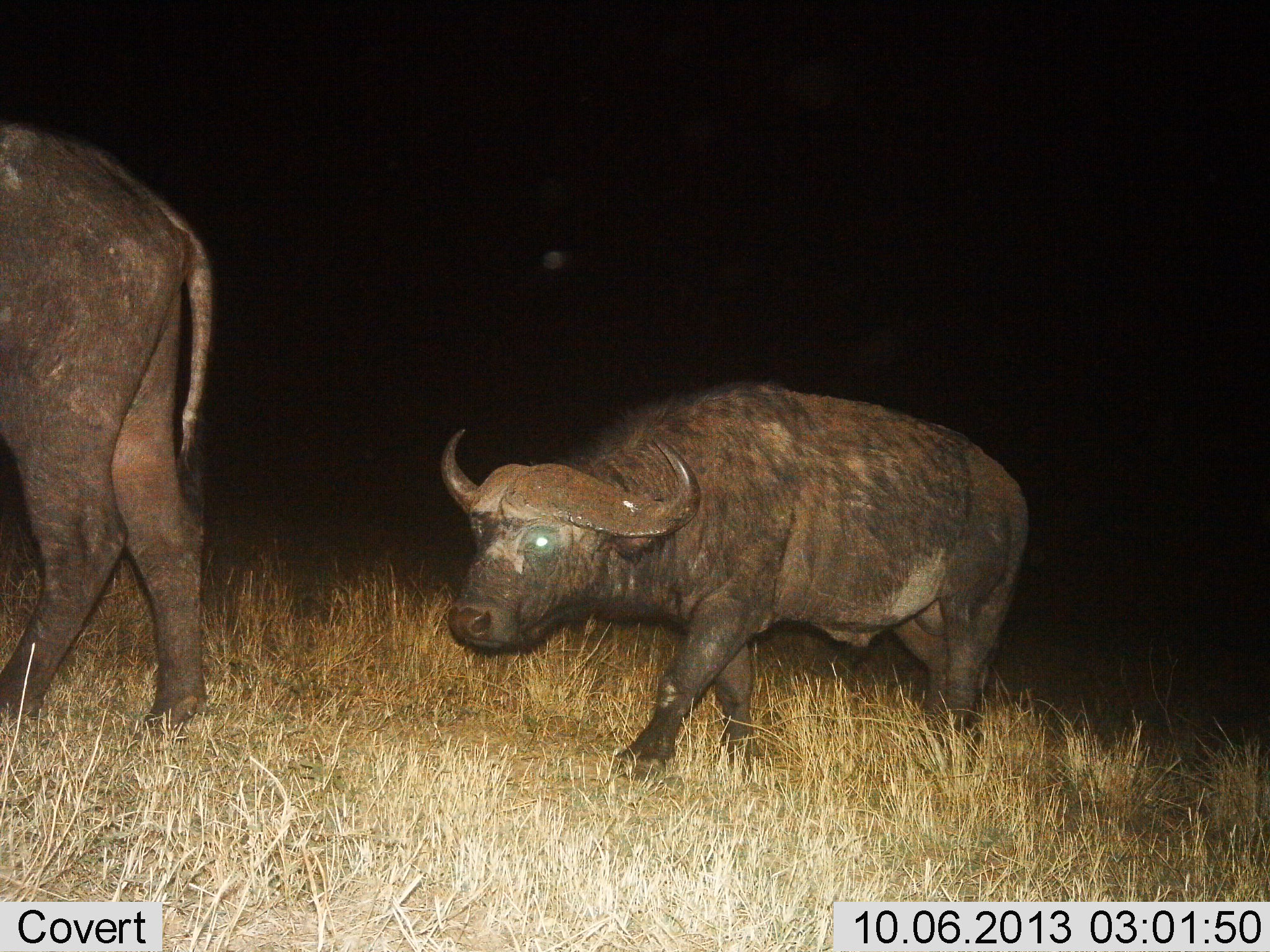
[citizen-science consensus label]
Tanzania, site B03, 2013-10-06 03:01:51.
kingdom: Animalia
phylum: Chordata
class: Mammalia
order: Artiodactyla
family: Bovidae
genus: Syncerus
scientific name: Syncerus caffer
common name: cape buffalo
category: buffalo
Buffalo (cape buffalo) (Syncerus caffer), count 2. Behavior (volunteer vote fractions): standing 30%, resting 0%, moving 90%, interacting 0%. Young present (vote fraction): 20%. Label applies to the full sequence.